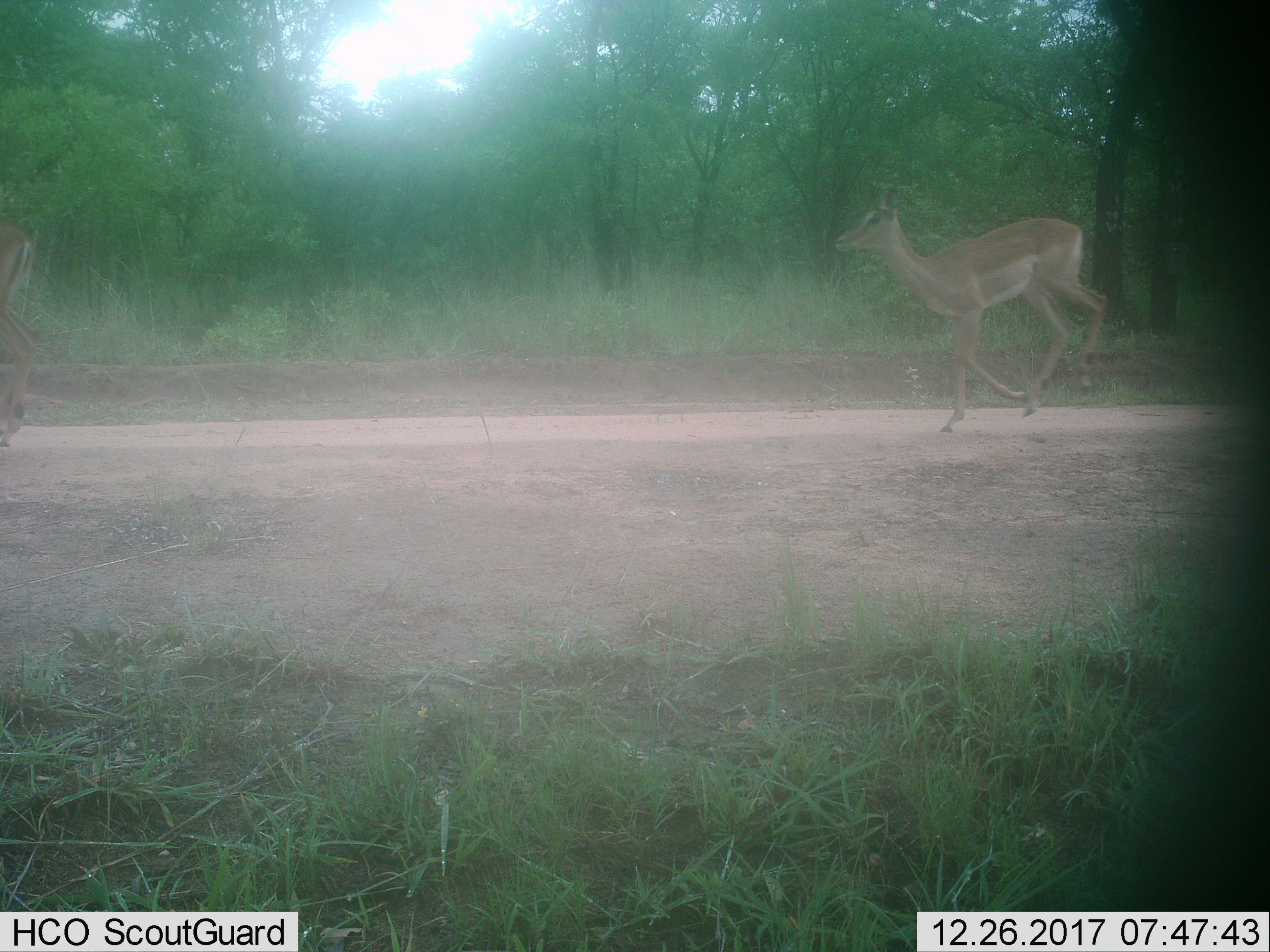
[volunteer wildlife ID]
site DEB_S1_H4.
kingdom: Animalia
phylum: Chordata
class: Mammalia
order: Artiodactyla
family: Bovidae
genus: Aepyceros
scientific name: Aepyceros melampus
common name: impala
Impala (Aepyceros melampus), count 1. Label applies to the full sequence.